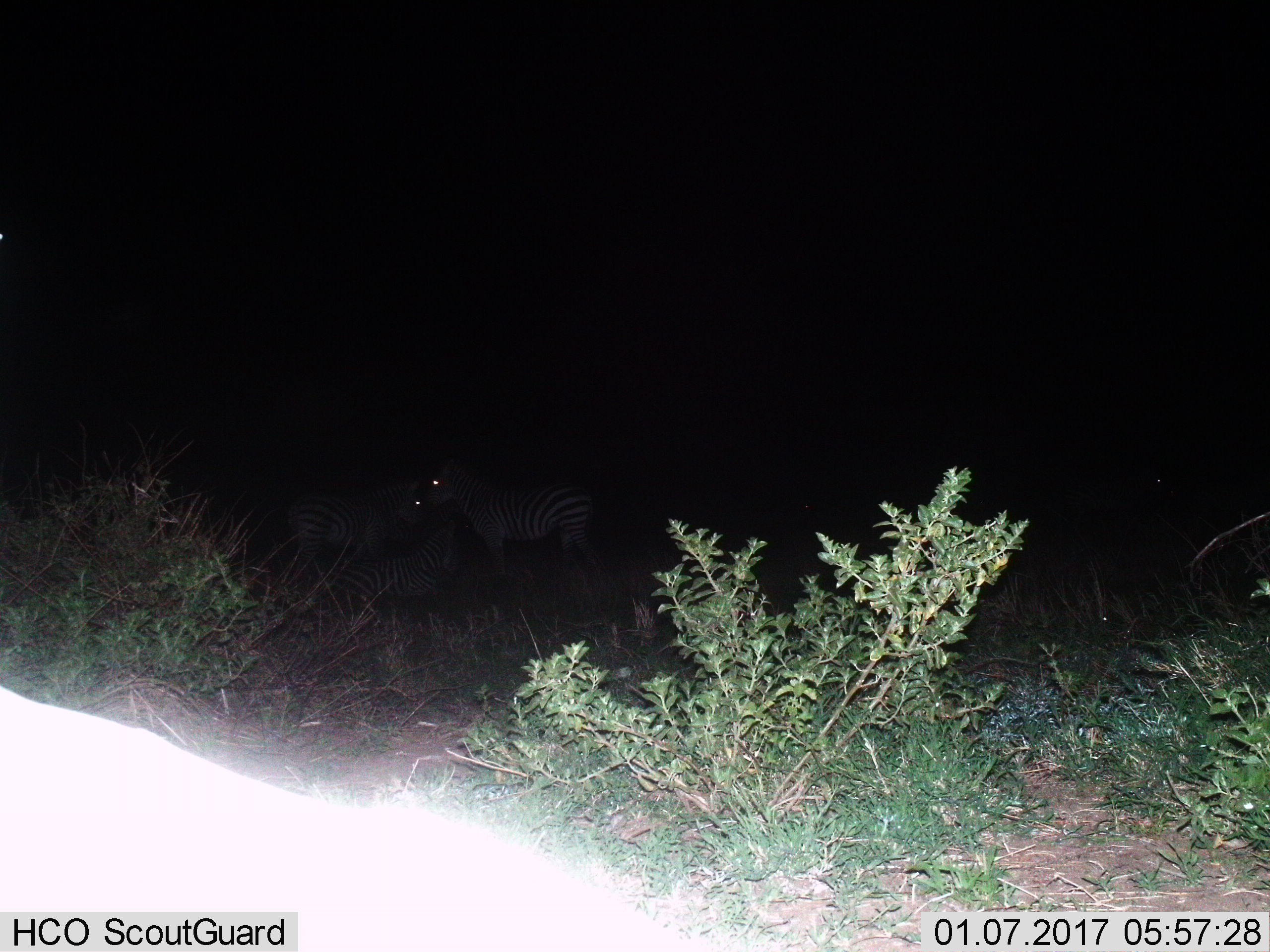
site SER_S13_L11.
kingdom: Animalia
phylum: Chordata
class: Mammalia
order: Perissodactyla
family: Equidae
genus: Equus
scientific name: Equus quagga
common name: plains zebra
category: zebraplains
Zebraplains (plains zebra) (Equus quagga), count 3. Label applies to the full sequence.